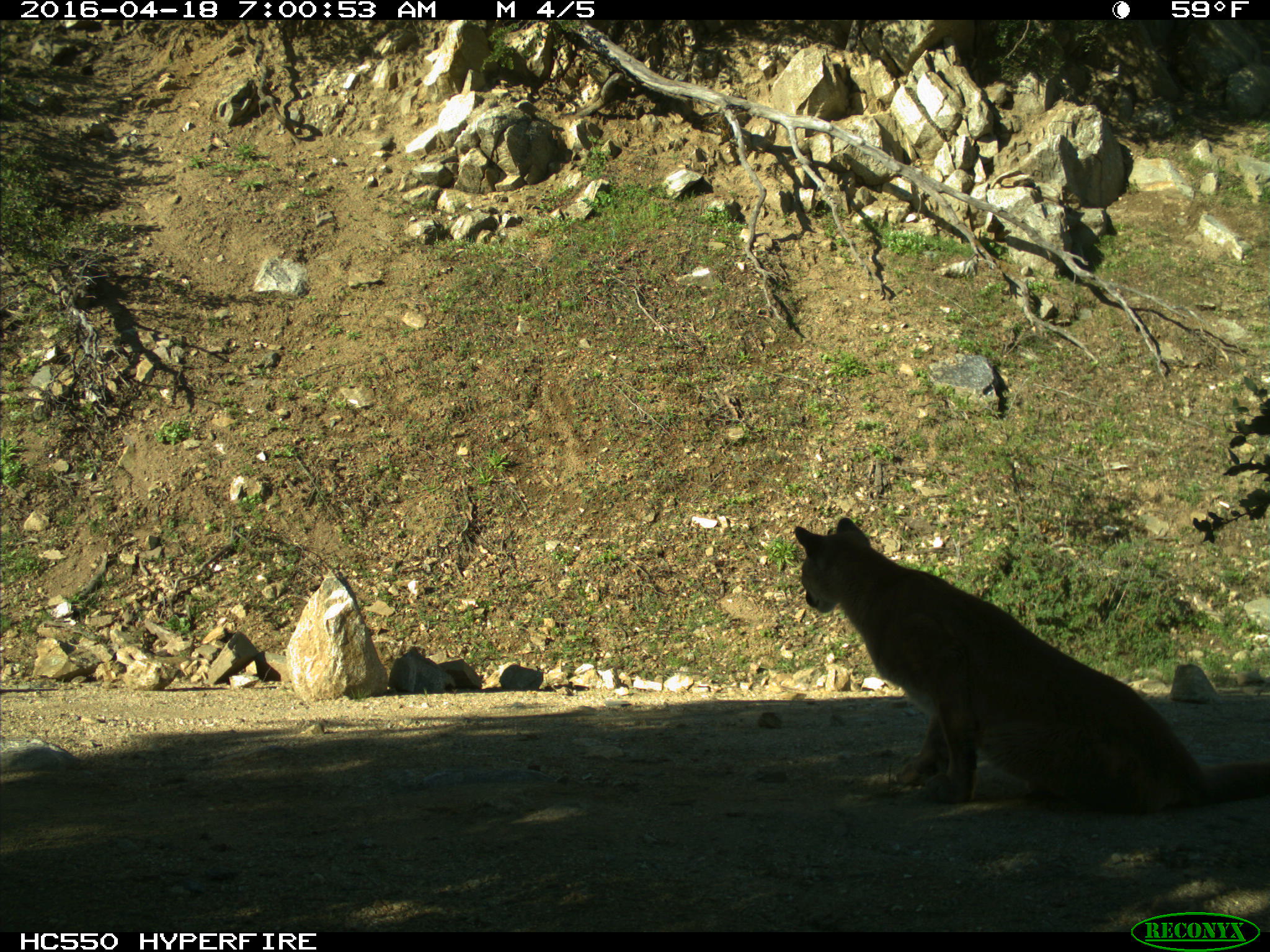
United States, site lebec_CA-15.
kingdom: Animalia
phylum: Chordata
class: Mammalia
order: Carnivora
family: Felidae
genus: Puma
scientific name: Puma concolor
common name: mountain lion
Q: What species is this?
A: Puma concolor (mountain lion).